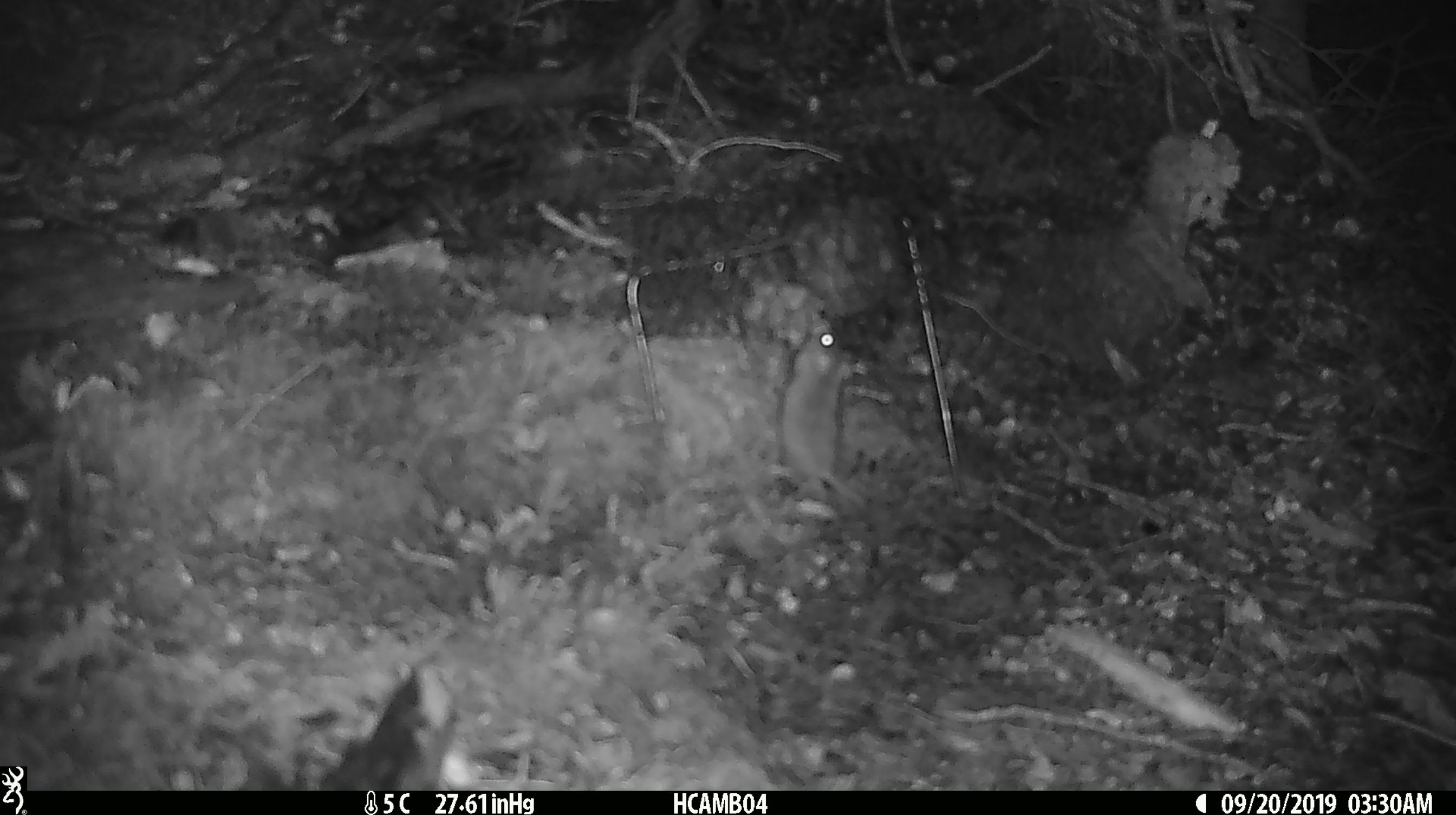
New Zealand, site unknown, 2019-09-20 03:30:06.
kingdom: Animalia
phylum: Chordata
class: Mammalia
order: Rodentia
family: Muridae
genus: Mus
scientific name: Mus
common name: mouse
Mouse (Mus).